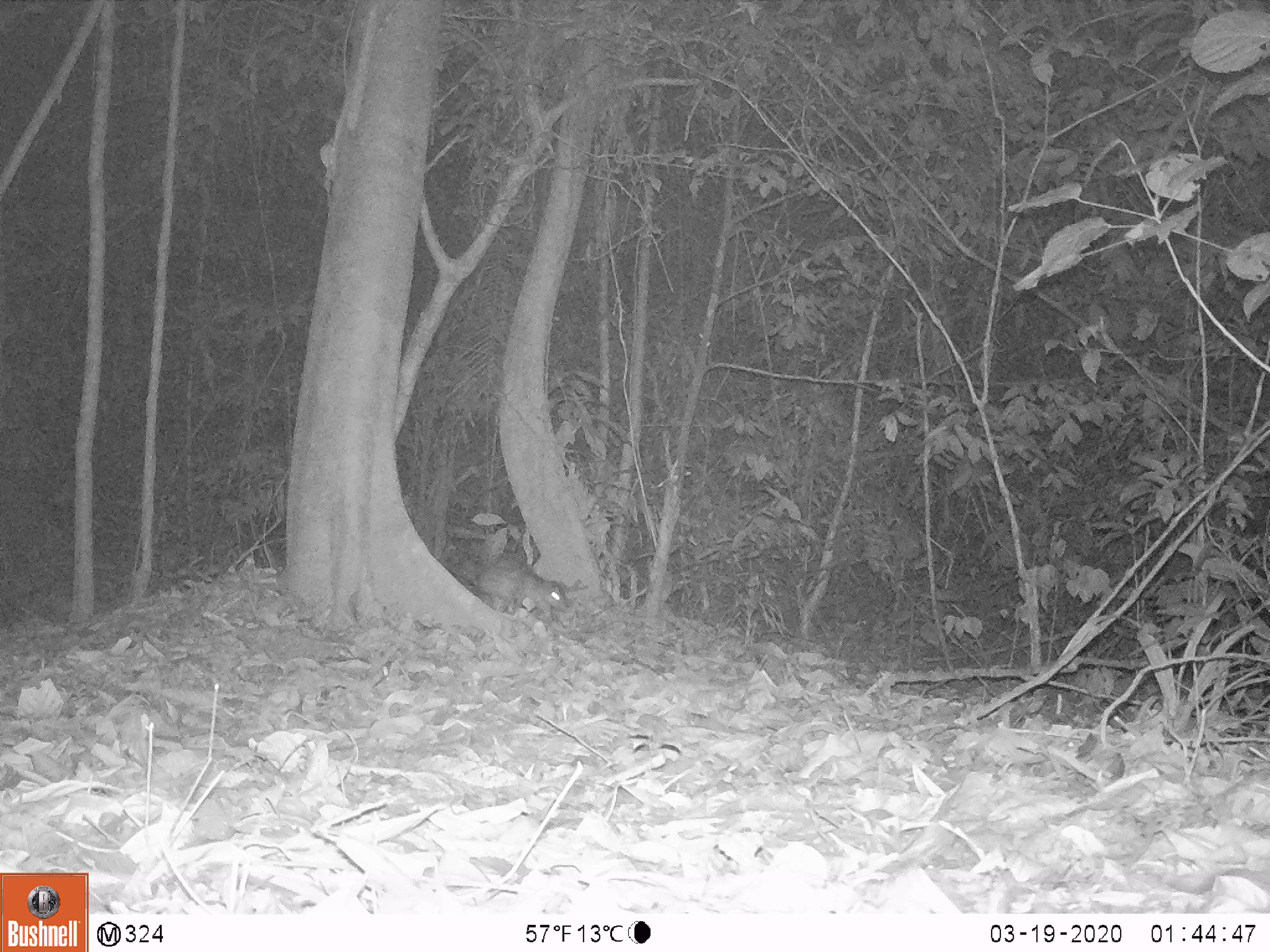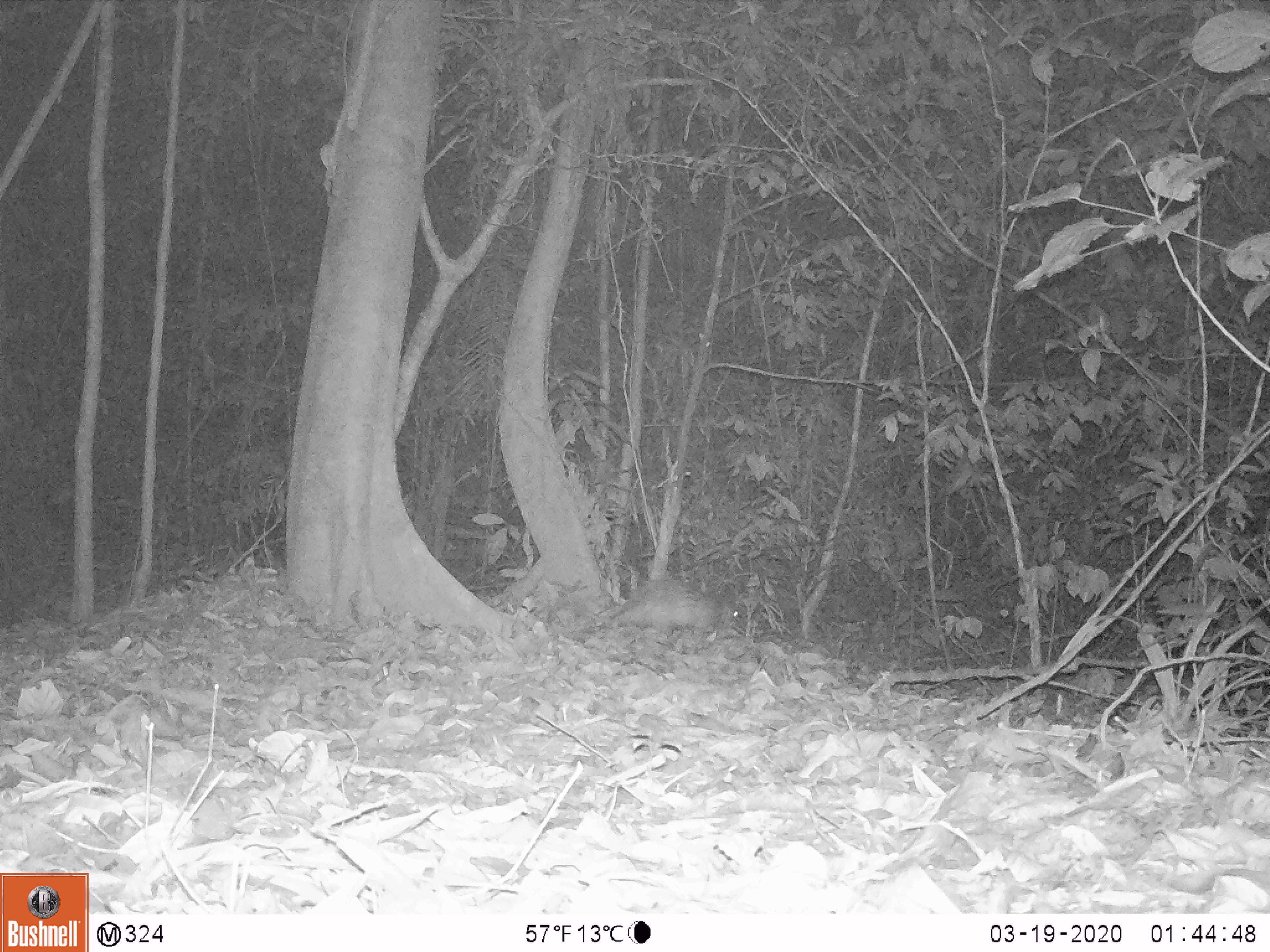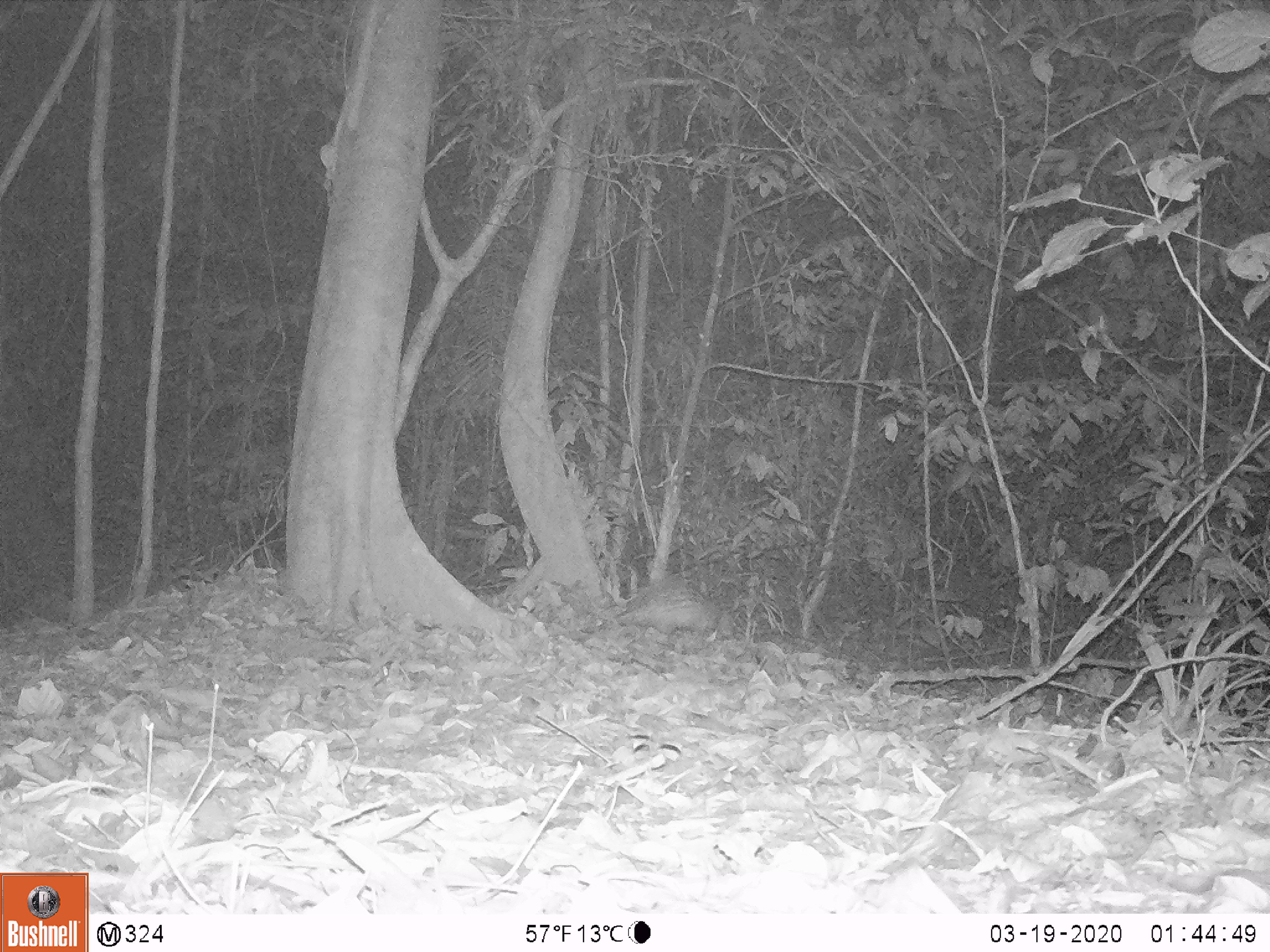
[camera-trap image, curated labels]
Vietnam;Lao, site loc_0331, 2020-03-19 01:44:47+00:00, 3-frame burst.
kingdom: Animalia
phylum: Chordata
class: Mammalia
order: Rodentia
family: Hystricidae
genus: Atherurus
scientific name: Atherurus macrourus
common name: asiatic brush-tailed porcupine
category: asiatic brush tailed porcupine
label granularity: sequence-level